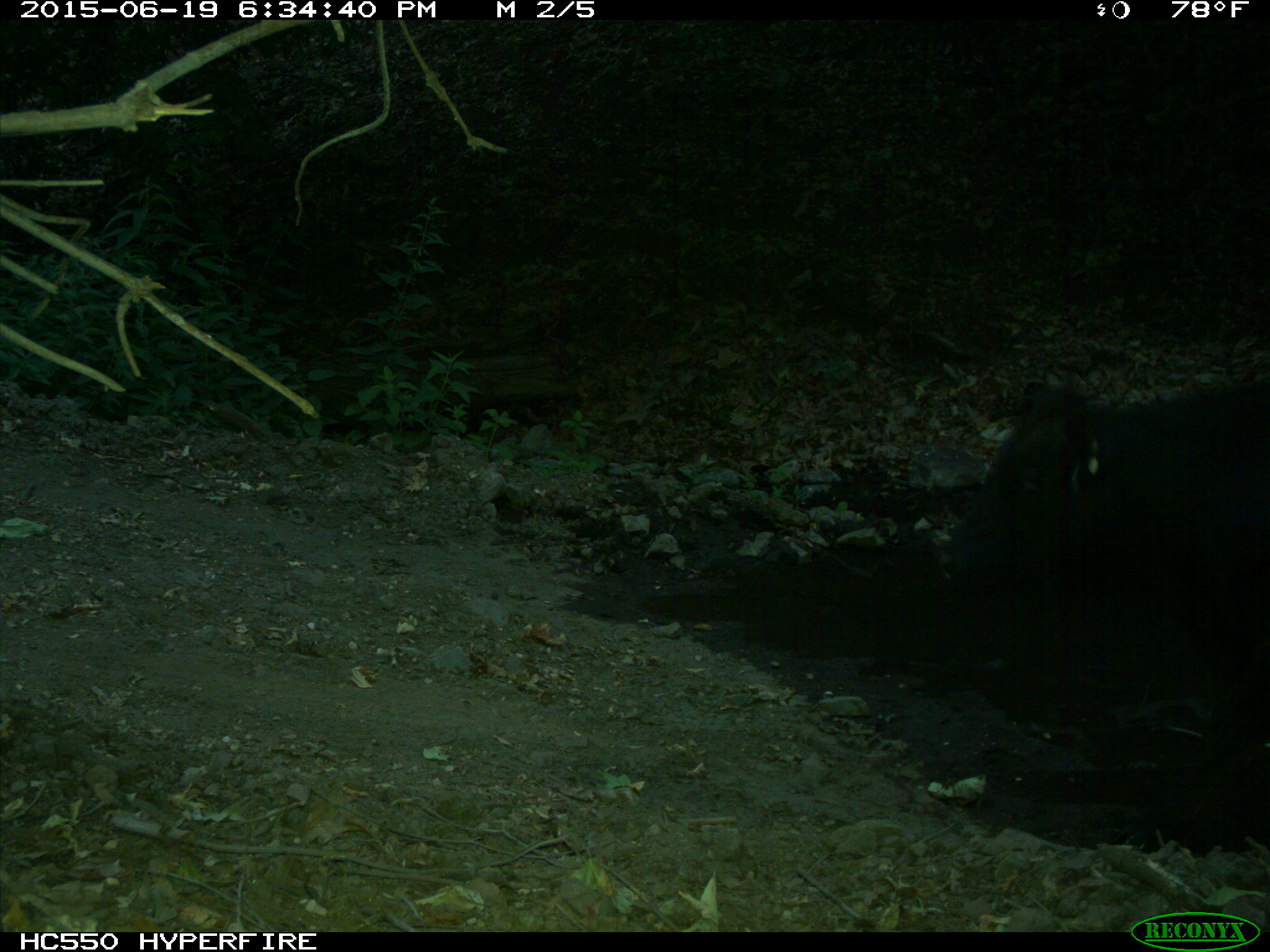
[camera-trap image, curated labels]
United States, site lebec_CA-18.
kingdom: Animalia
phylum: Chordata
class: Mammalia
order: Artiodactyla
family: Bovidae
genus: Bos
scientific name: Bos taurus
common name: domestic cow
Bos taurus (domestic cow).